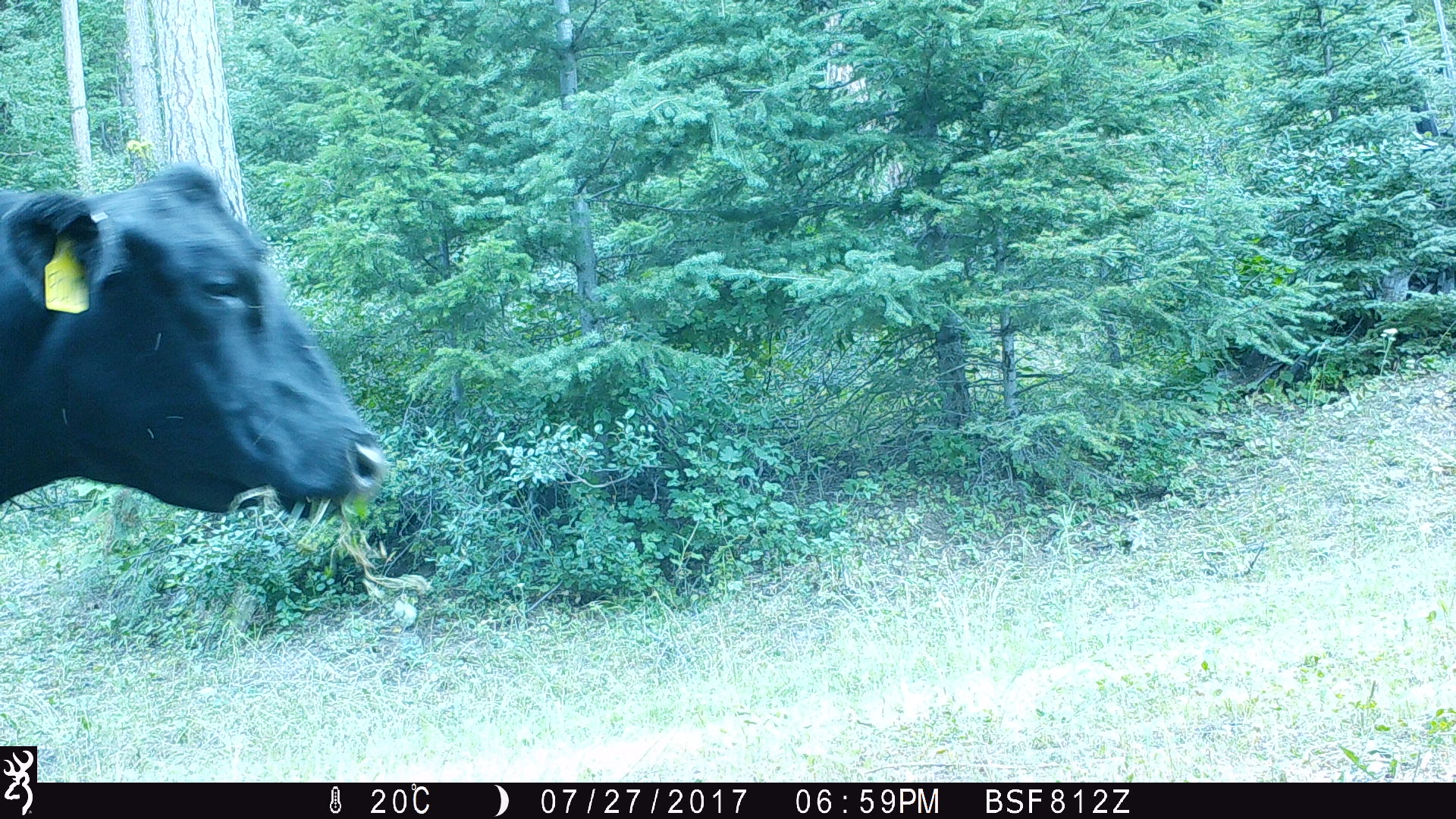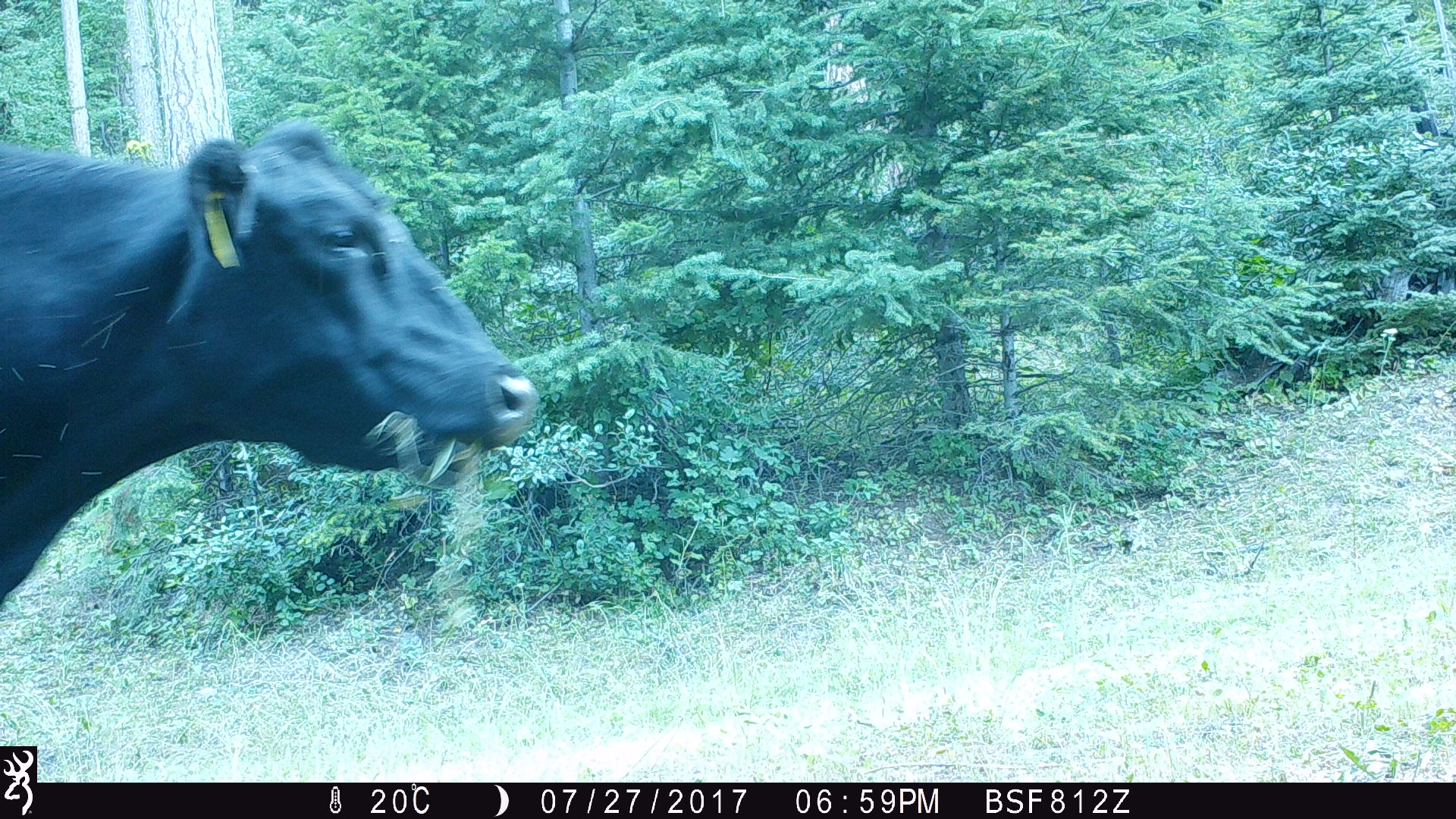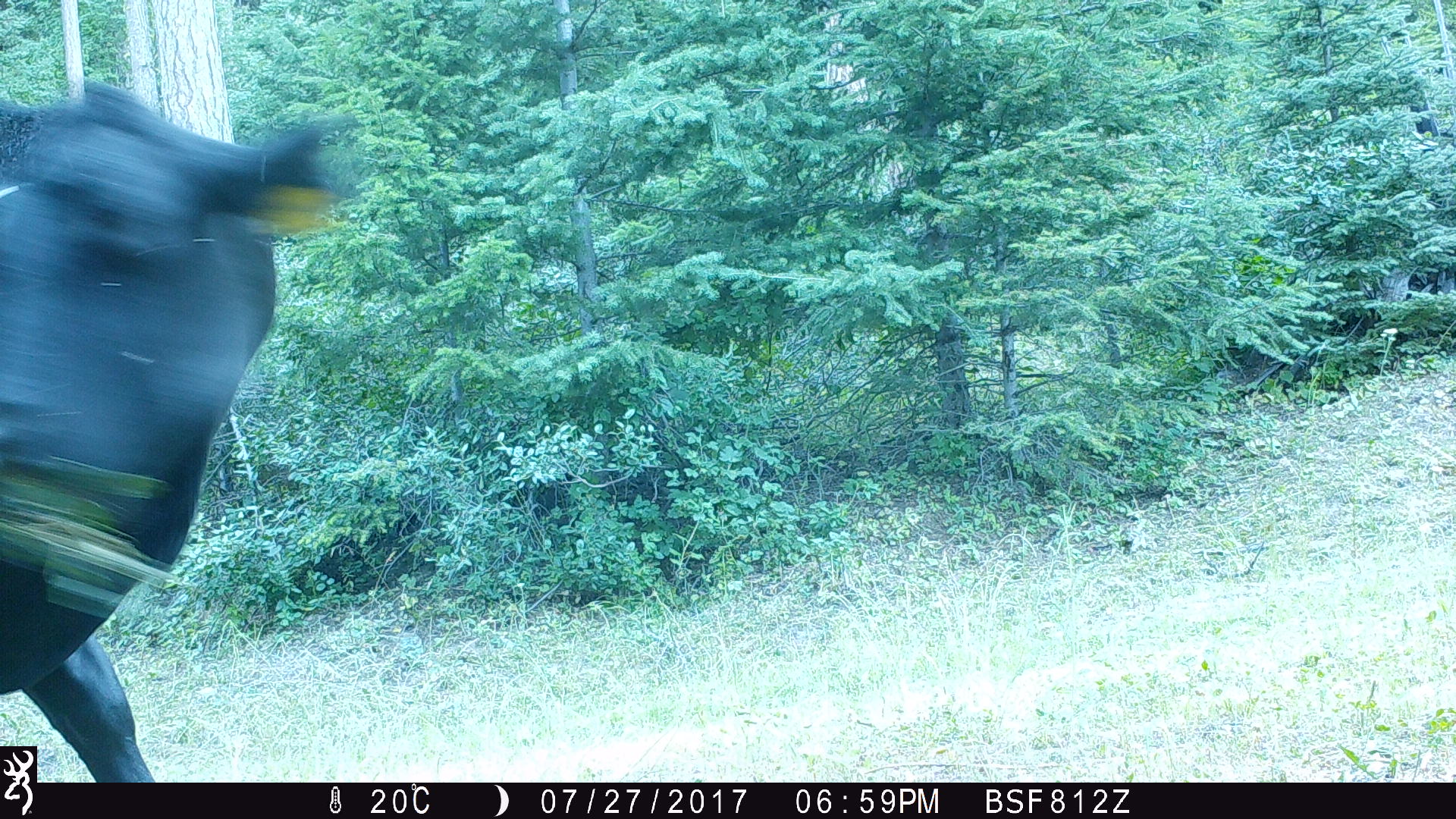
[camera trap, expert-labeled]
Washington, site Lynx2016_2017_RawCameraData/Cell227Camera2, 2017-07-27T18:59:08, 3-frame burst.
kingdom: Animalia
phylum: Chordata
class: Mammalia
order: Artiodactyla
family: Bovidae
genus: Bos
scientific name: Bos taurus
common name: domestic cattle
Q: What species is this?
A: Domestic cattle (Bos taurus).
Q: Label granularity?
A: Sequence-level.